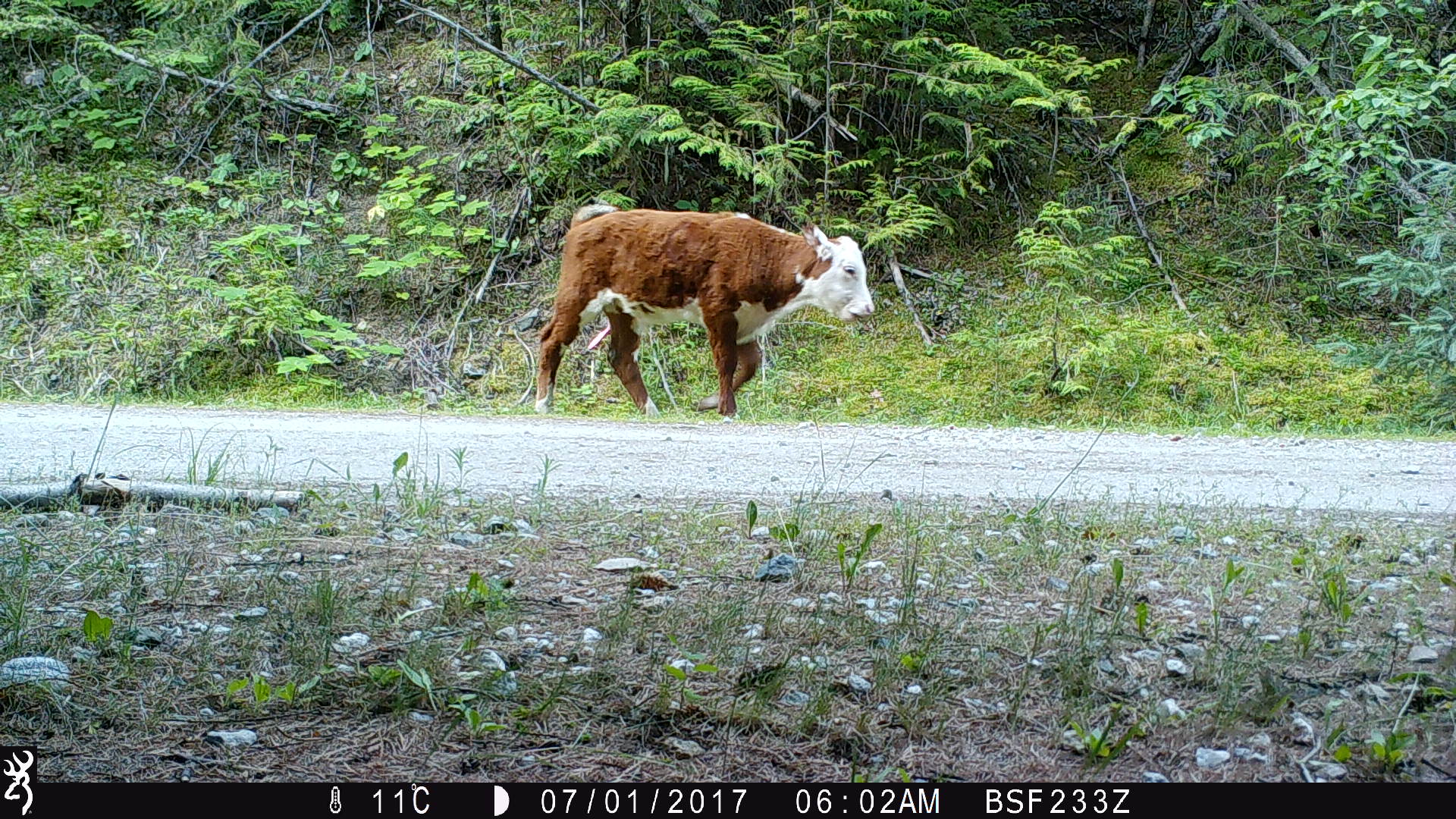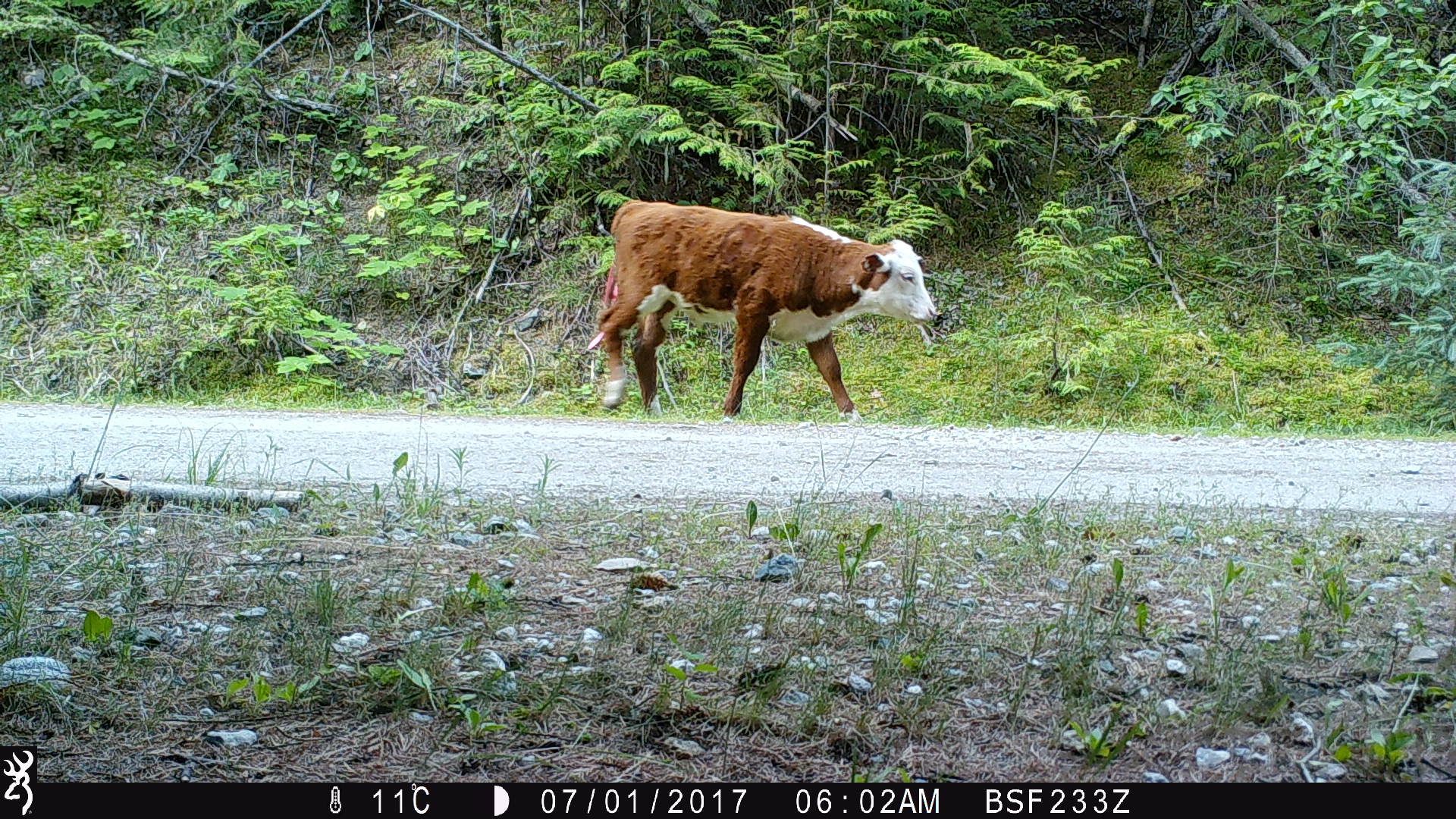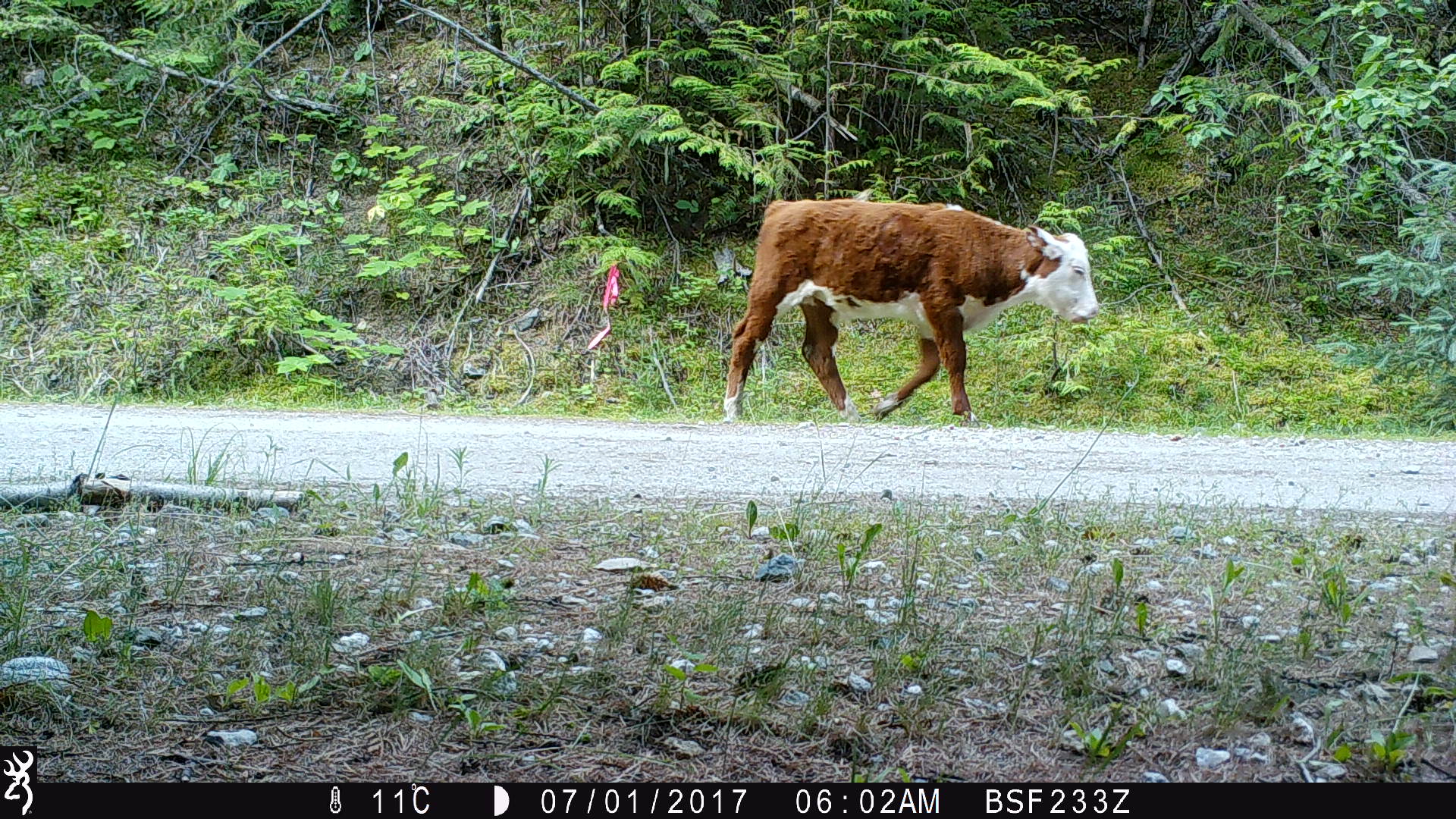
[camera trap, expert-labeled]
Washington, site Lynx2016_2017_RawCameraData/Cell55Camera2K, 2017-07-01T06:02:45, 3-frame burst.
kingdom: Animalia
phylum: Chordata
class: Mammalia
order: Artiodactyla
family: Bovidae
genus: Bos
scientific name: Bos taurus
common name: domestic cattle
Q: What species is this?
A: Domestic cattle (Bos taurus).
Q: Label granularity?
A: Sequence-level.